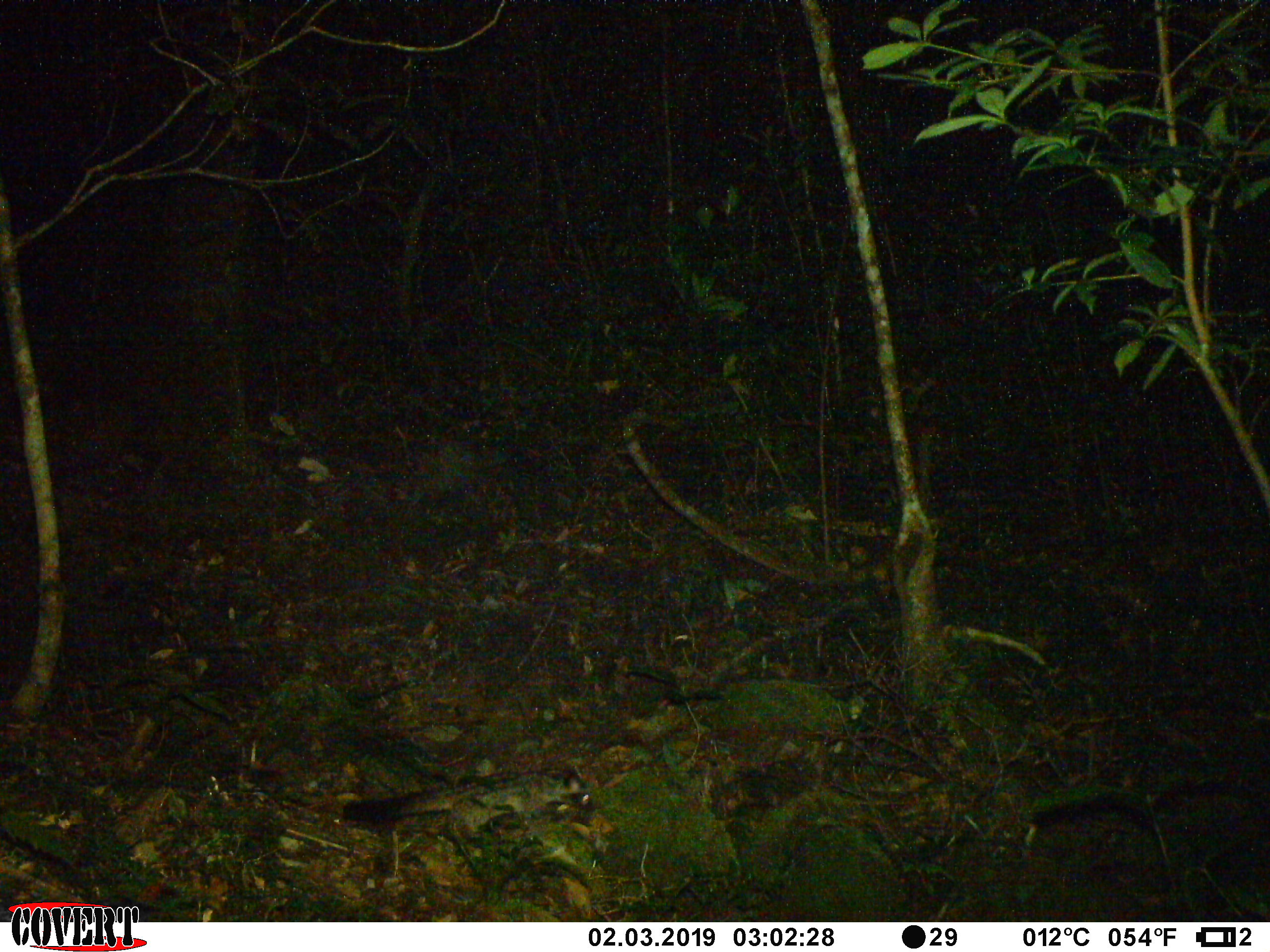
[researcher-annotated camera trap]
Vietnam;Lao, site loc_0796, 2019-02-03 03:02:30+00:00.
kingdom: Animalia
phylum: Chordata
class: Mammalia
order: Carnivora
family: Viverridae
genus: Paradoxurus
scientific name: Paradoxurus hermaphroditus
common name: common palm civet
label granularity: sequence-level